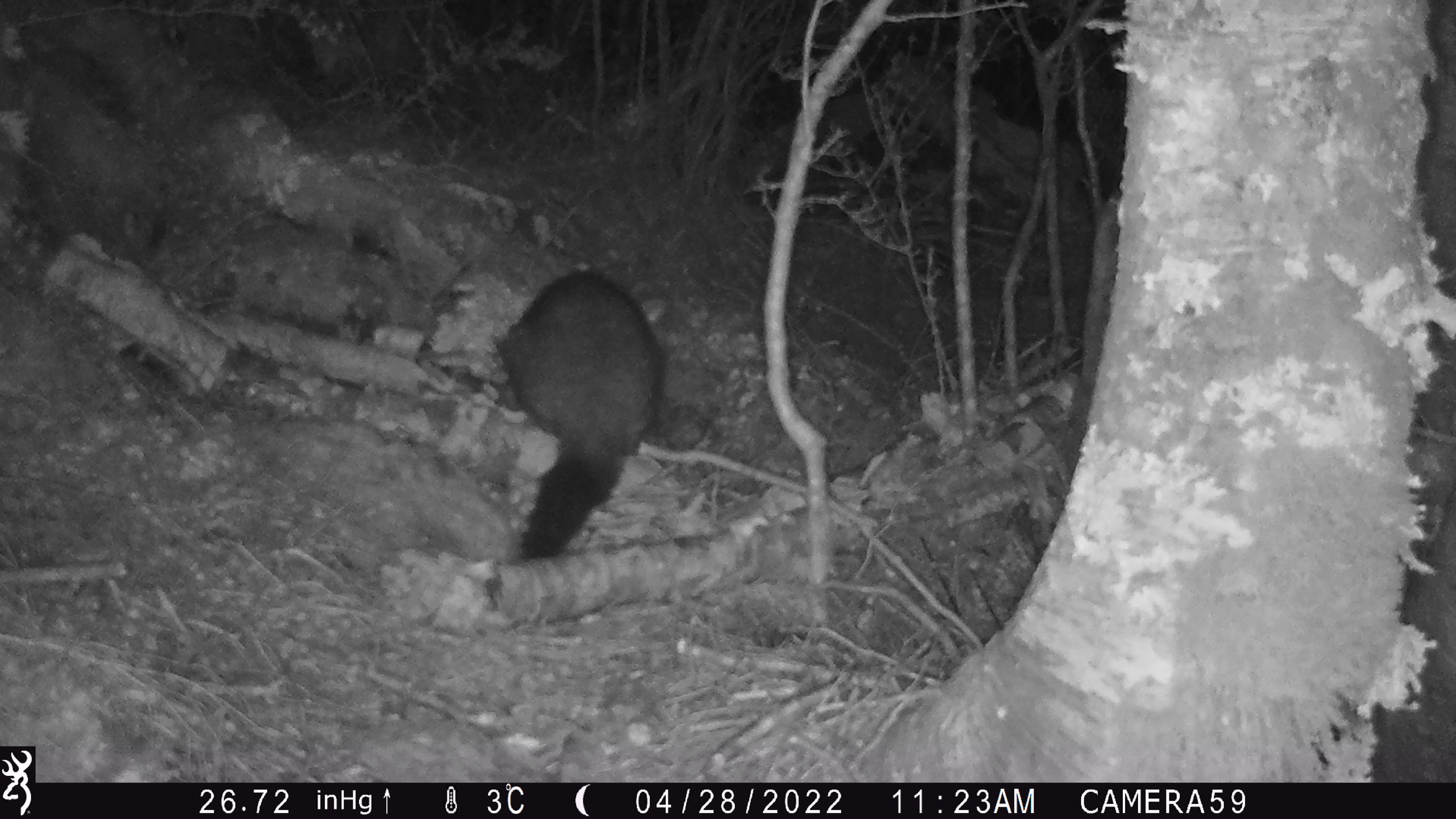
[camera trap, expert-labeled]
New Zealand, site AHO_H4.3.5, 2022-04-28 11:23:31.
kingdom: Animalia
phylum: Chordata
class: Mammalia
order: Diprotodontia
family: Phalangeridae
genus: Trichosurus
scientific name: Trichosurus vulpecula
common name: common brushtail possum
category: possum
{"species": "possum (common brushtail possum) (Trichosurus vulpecula)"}